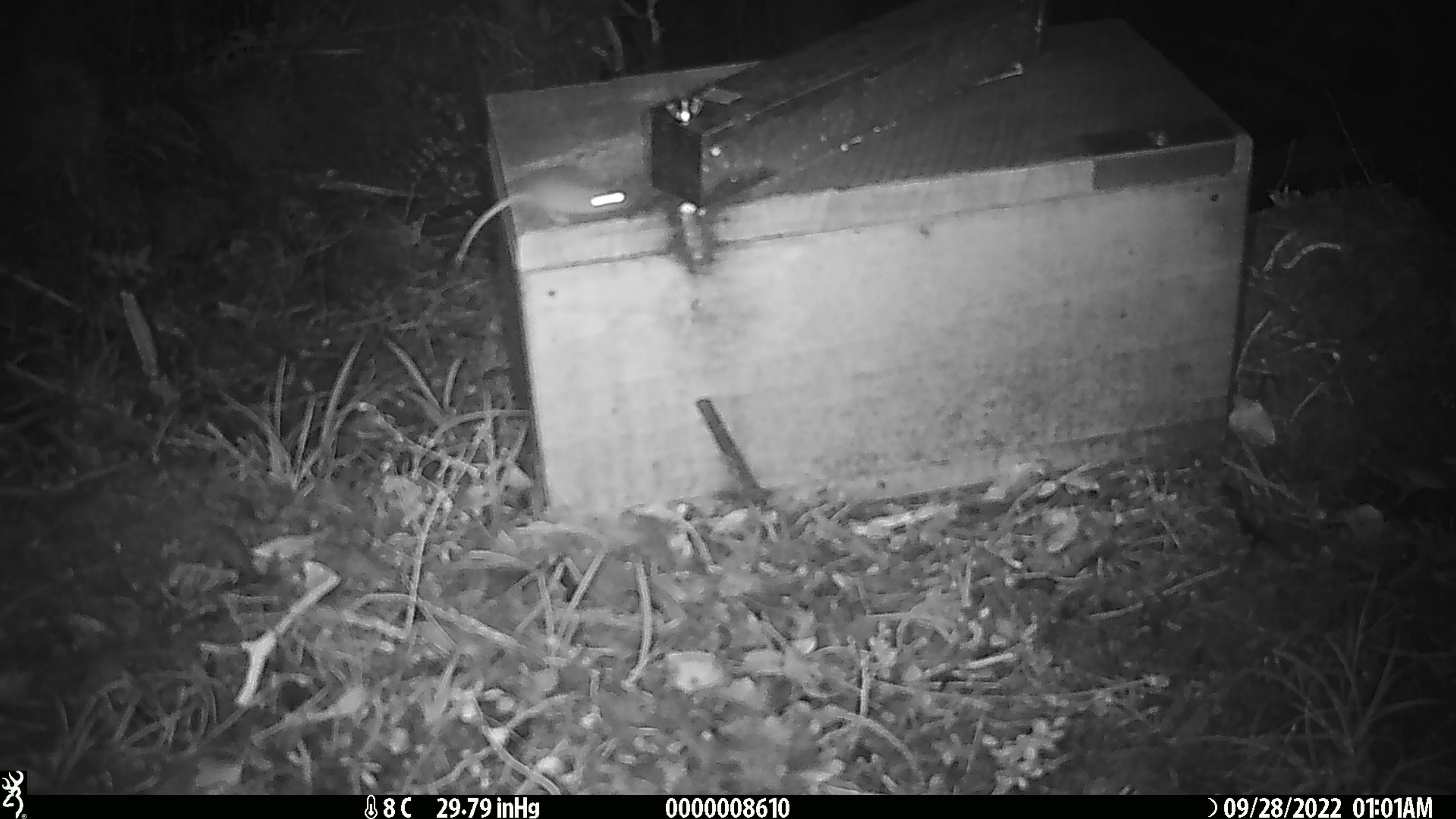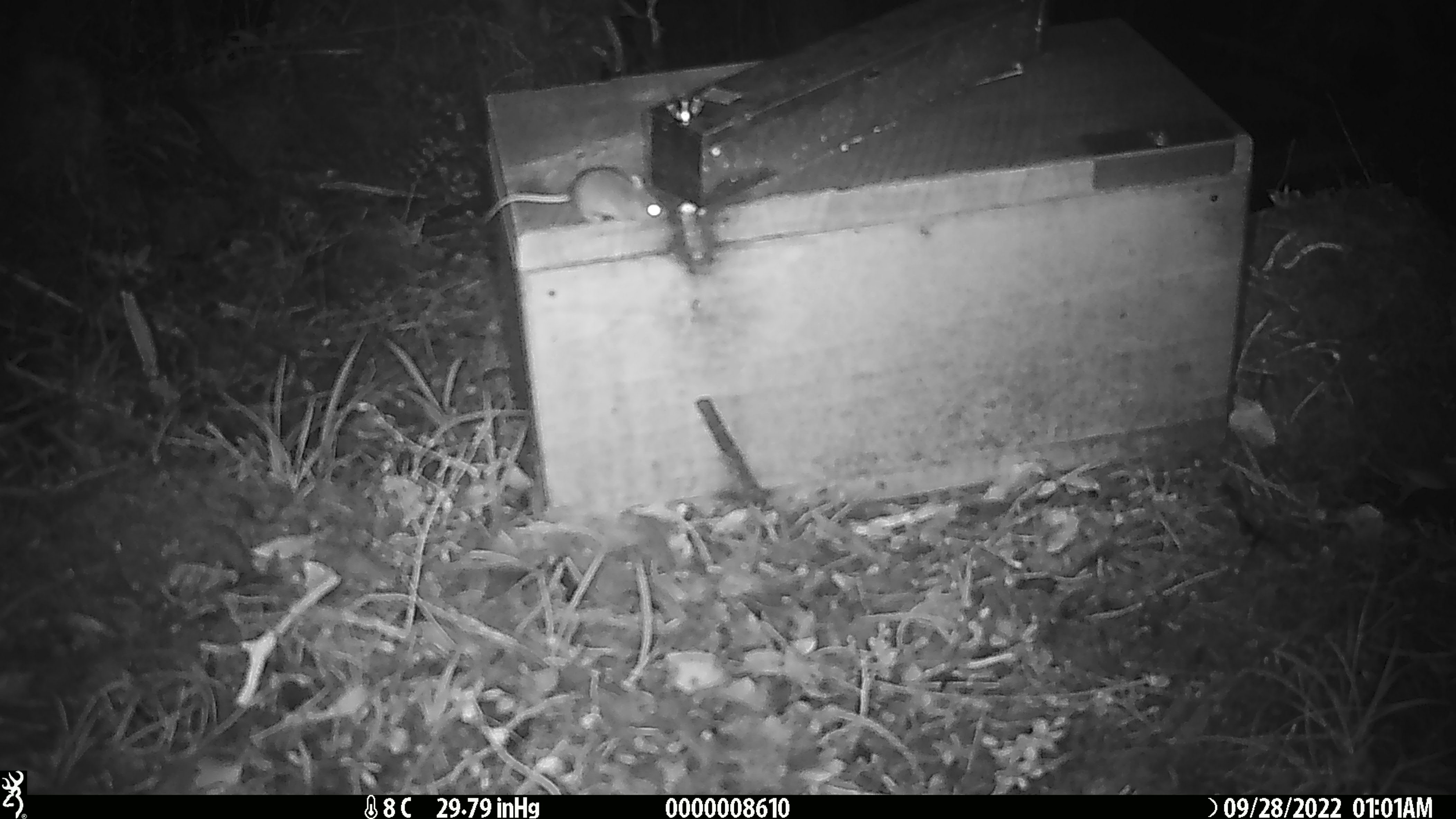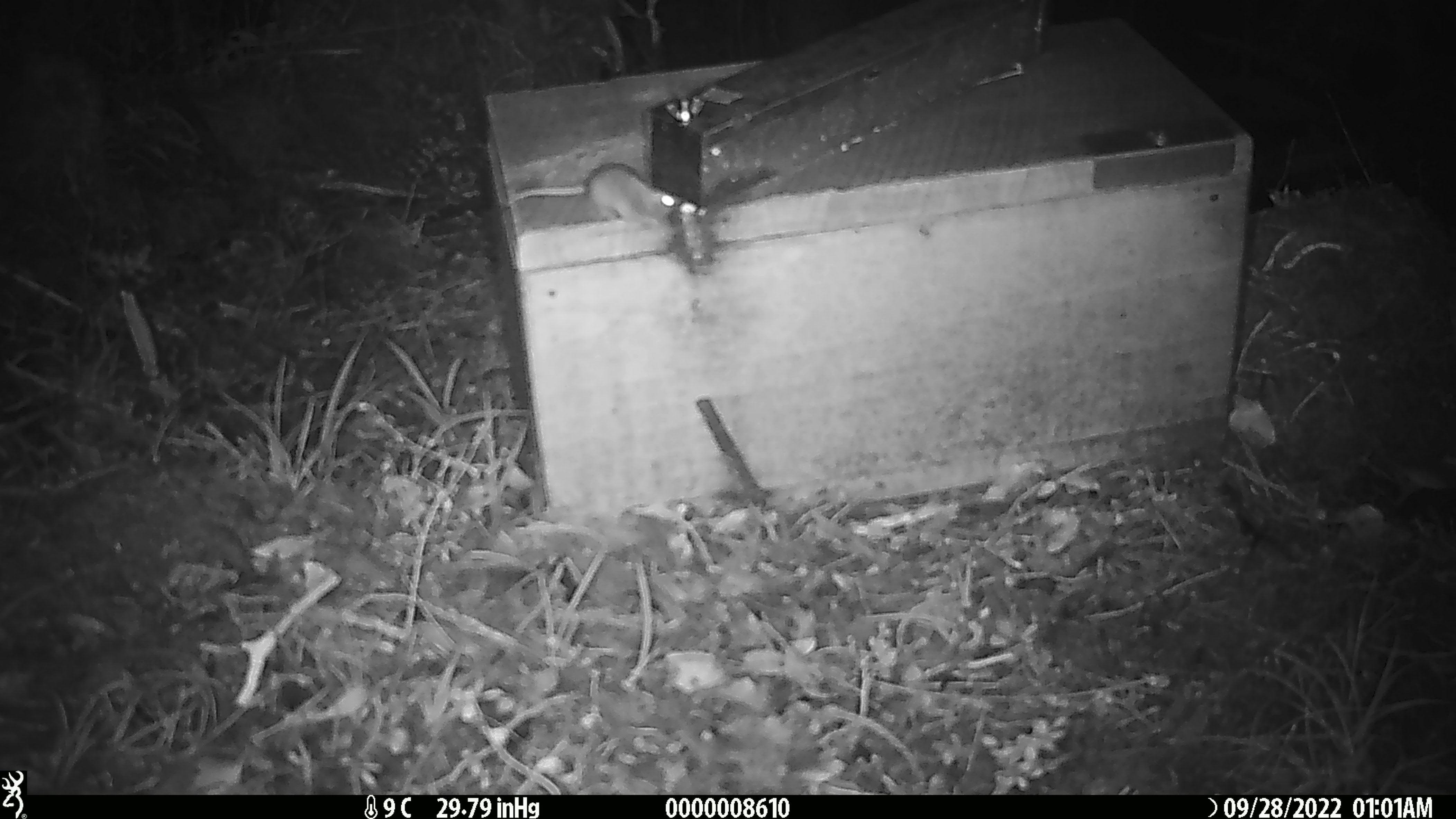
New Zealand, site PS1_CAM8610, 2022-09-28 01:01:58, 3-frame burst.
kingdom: Animalia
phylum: Chordata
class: Mammalia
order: Rodentia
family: Muridae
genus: Mus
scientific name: Mus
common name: mouse